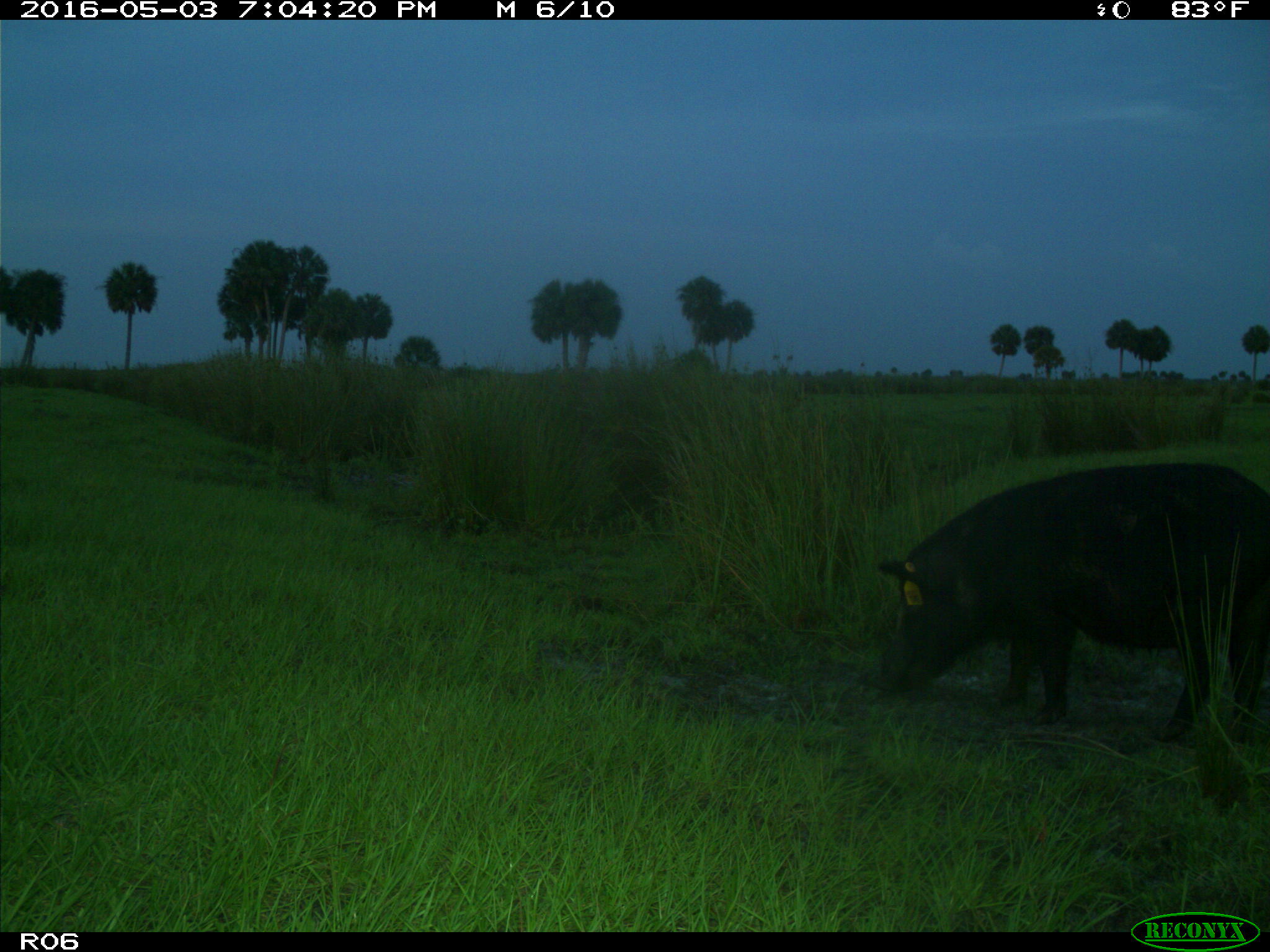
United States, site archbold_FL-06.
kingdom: Animalia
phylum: Chordata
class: Mammalia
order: Artiodactyla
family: Suidae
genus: Sus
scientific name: Sus scrofa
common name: wild boar